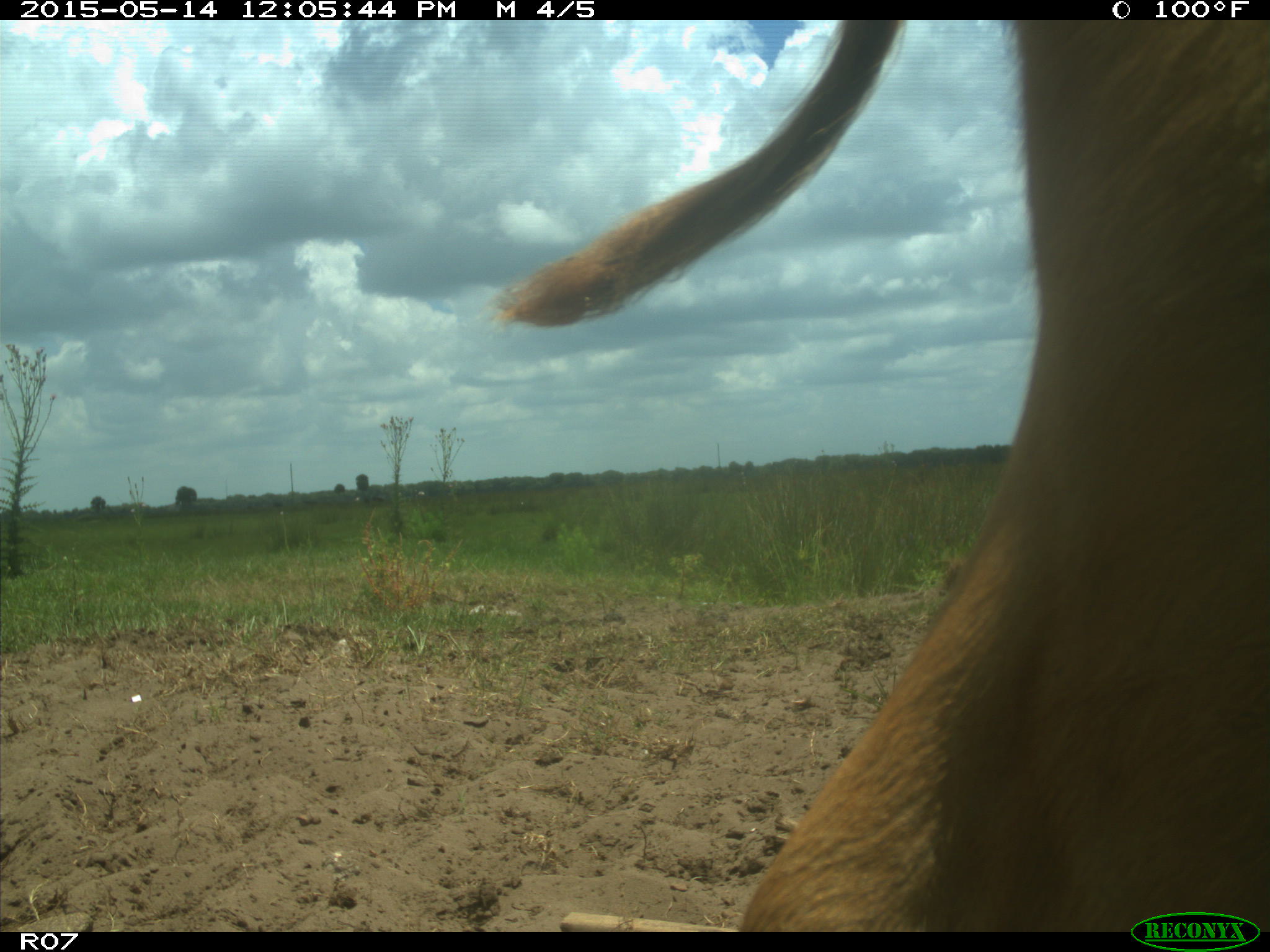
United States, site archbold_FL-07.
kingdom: Animalia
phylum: Chordata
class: Mammalia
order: Artiodactyla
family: Bovidae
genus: Bos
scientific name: Bos taurus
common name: domestic cow